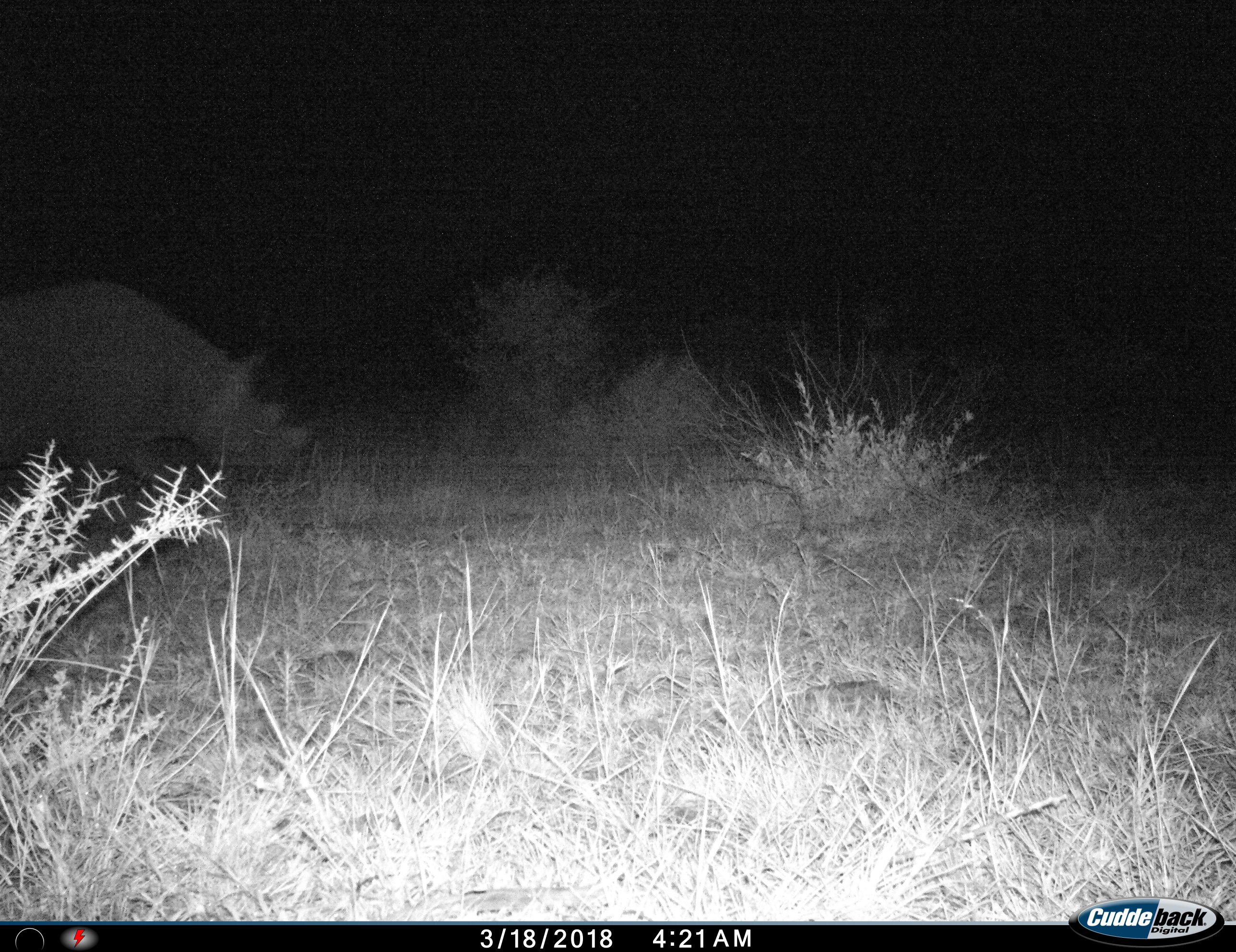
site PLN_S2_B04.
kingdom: Animalia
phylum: Chordata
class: Mammalia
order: Perissodactyla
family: Rhinocerotidae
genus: Diceros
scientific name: Diceros bicornis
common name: black rhinoceros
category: rhinocerosblack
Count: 1.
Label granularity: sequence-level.